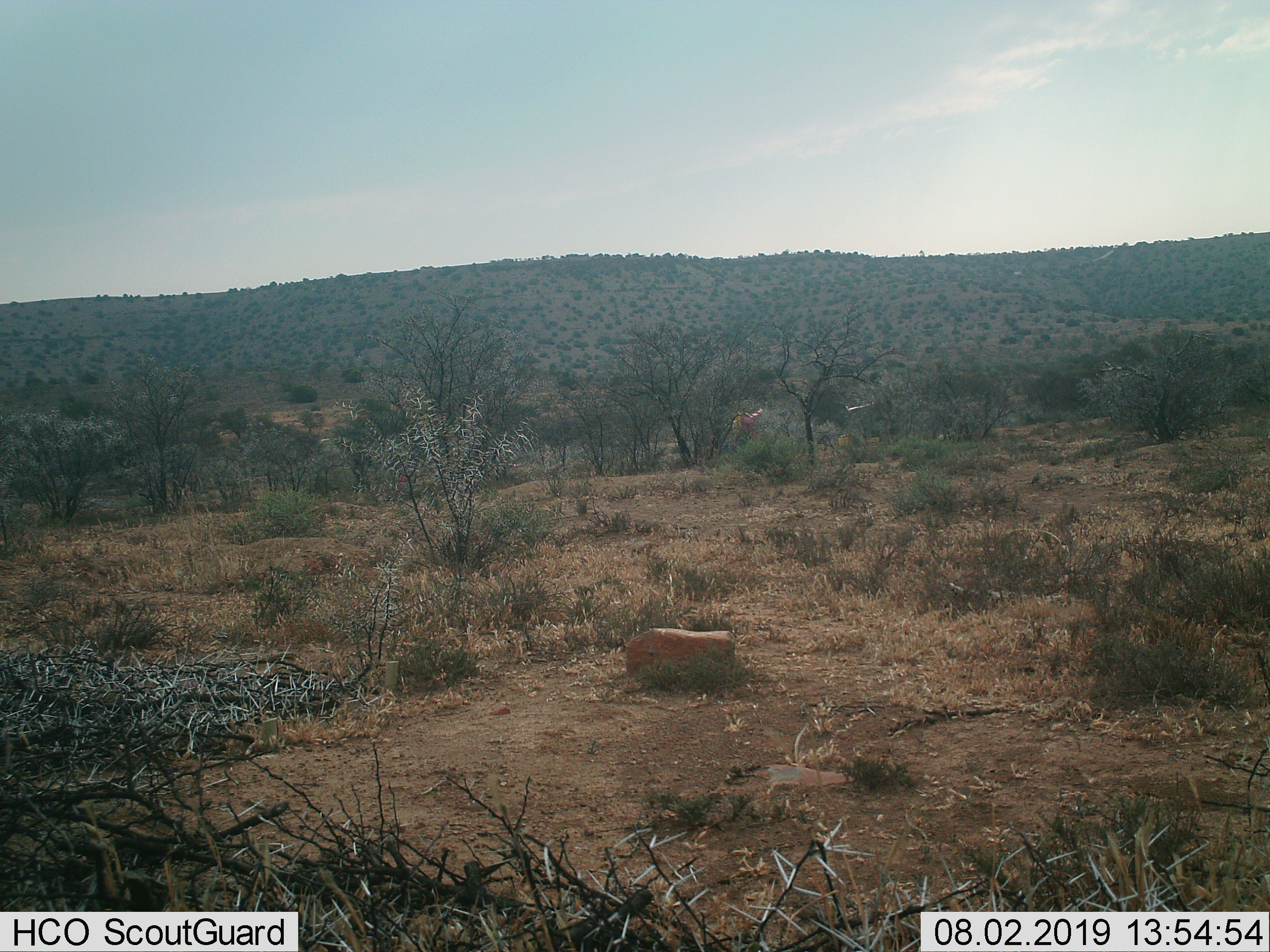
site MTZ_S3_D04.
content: unidentified animal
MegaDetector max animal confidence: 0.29